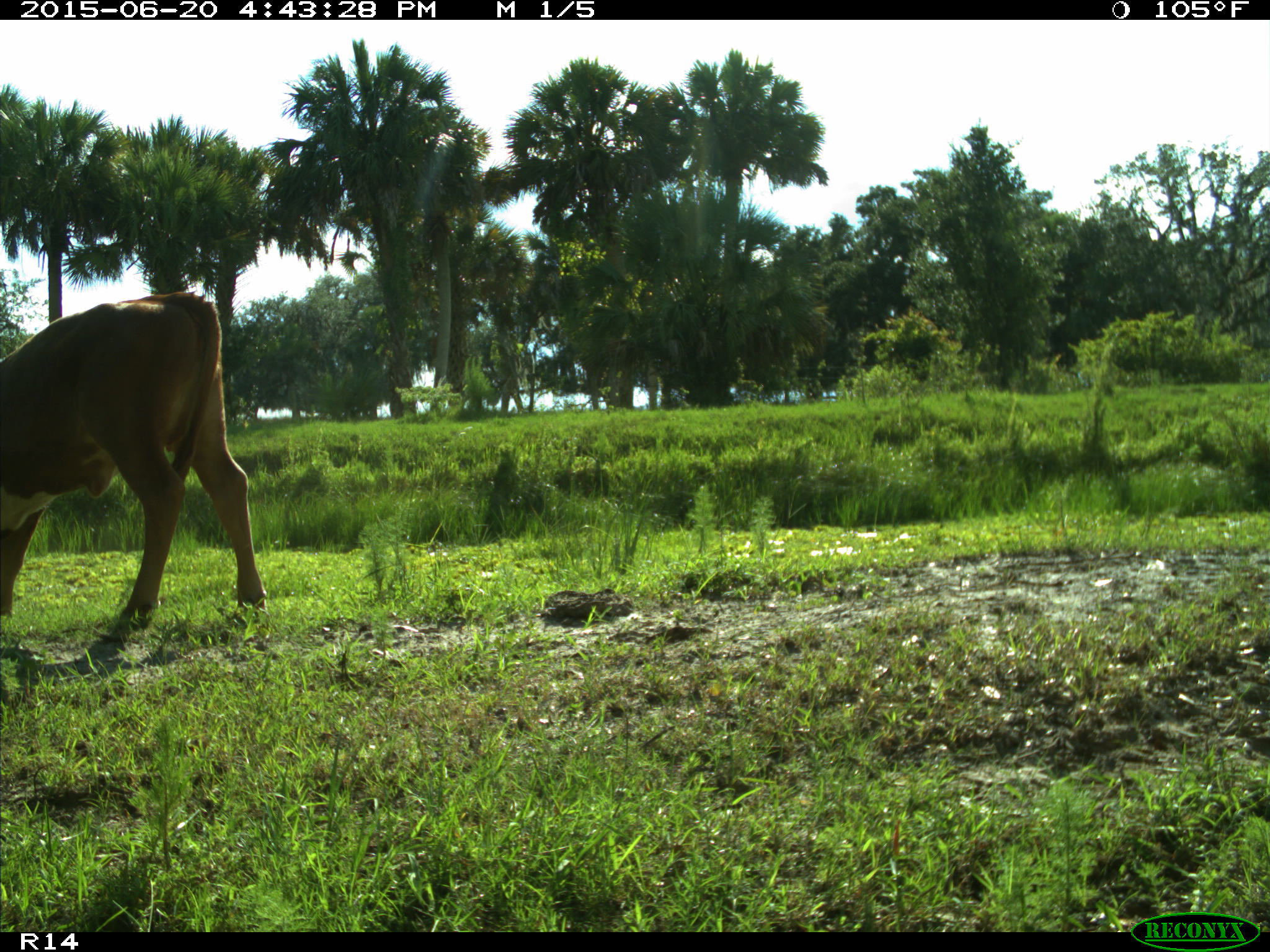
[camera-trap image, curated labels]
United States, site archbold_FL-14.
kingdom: Animalia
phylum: Chordata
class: Mammalia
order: Artiodactyla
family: Bovidae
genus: Bos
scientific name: Bos taurus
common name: domestic cow